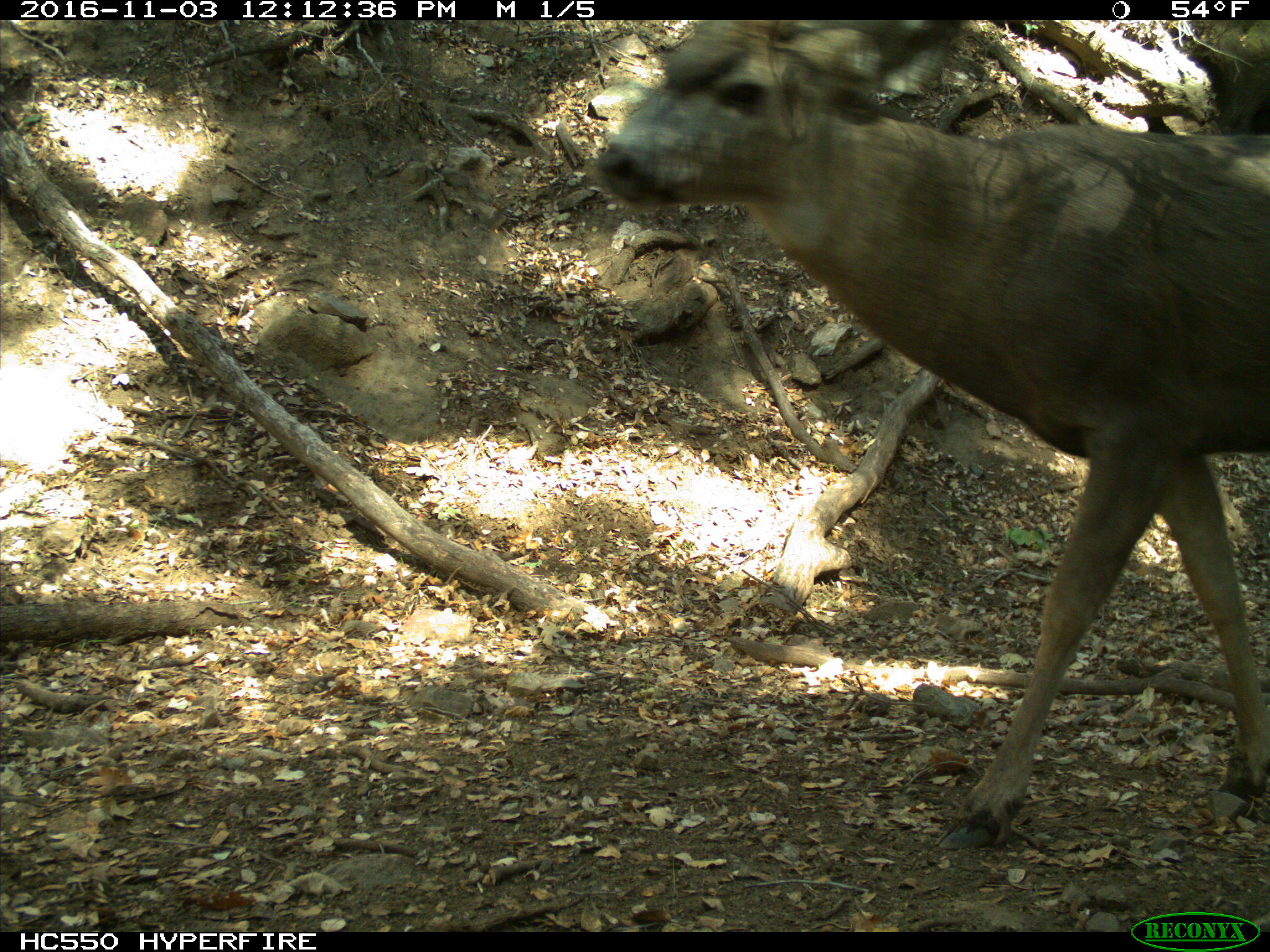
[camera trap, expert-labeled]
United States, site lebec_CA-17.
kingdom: Animalia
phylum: Chordata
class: Mammalia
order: Artiodactyla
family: Cervidae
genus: Odocoileus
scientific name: Odocoileus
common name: deer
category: unidentified deer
Unidentified deer (deer) (Odocoileus).